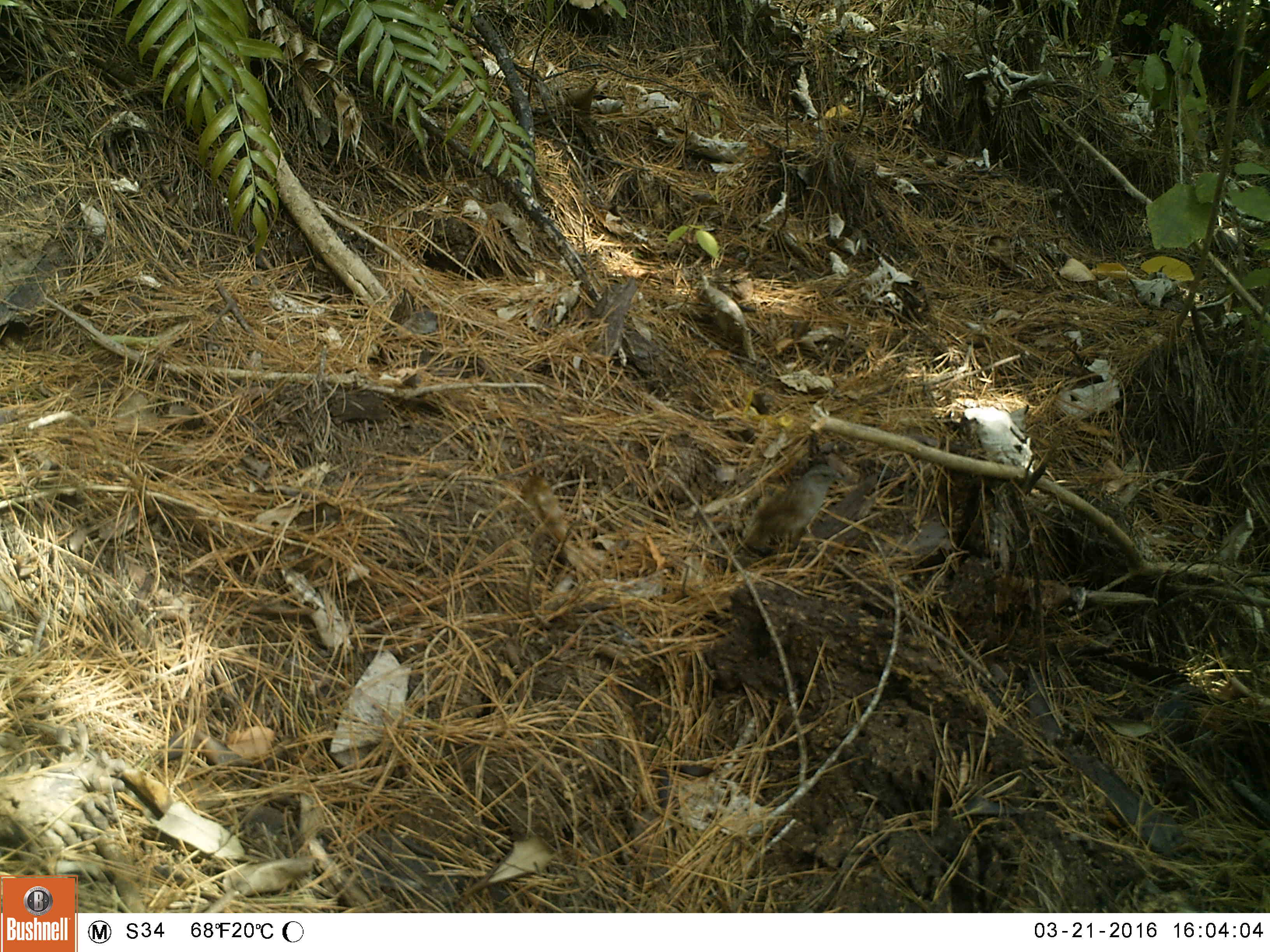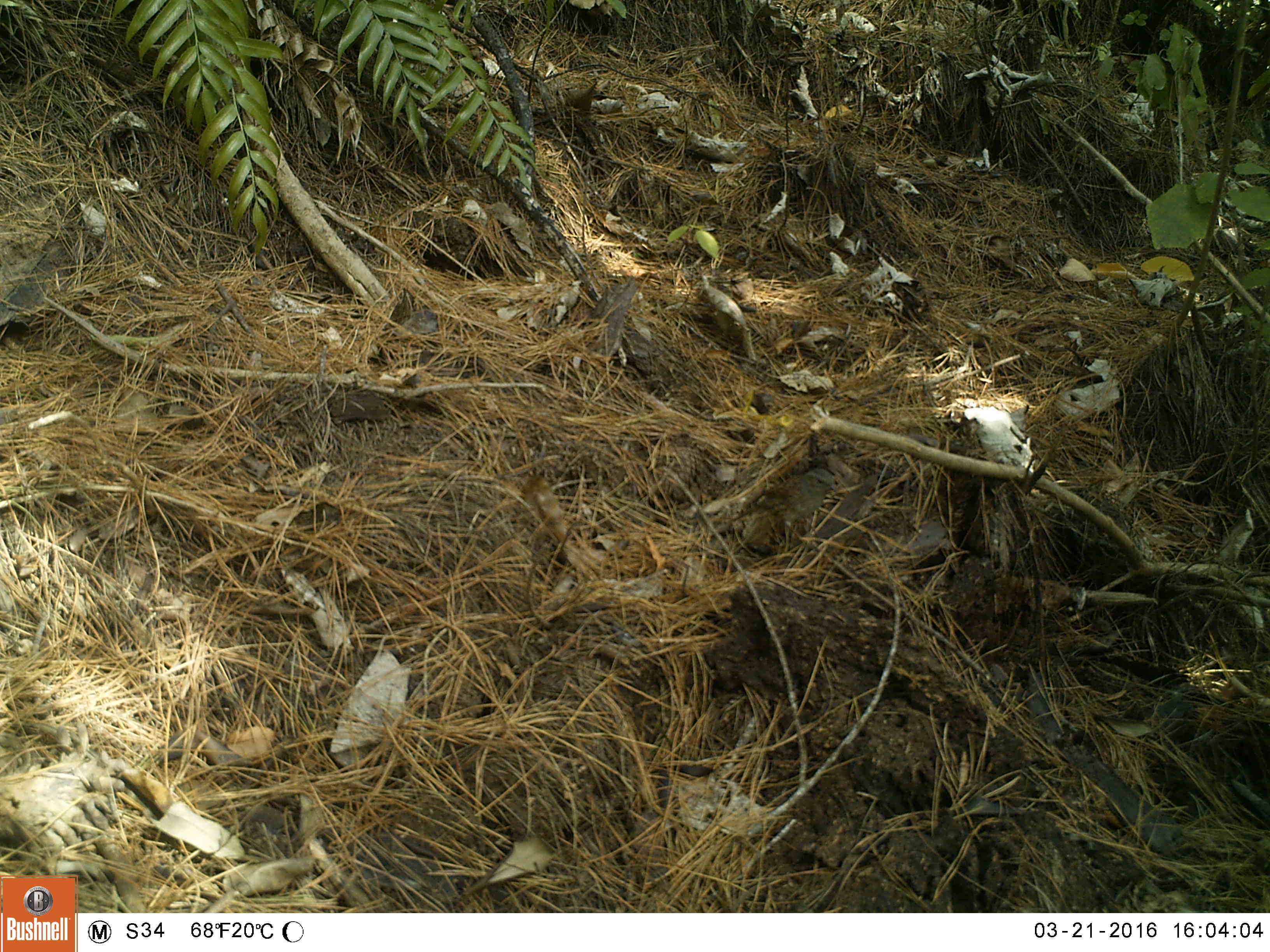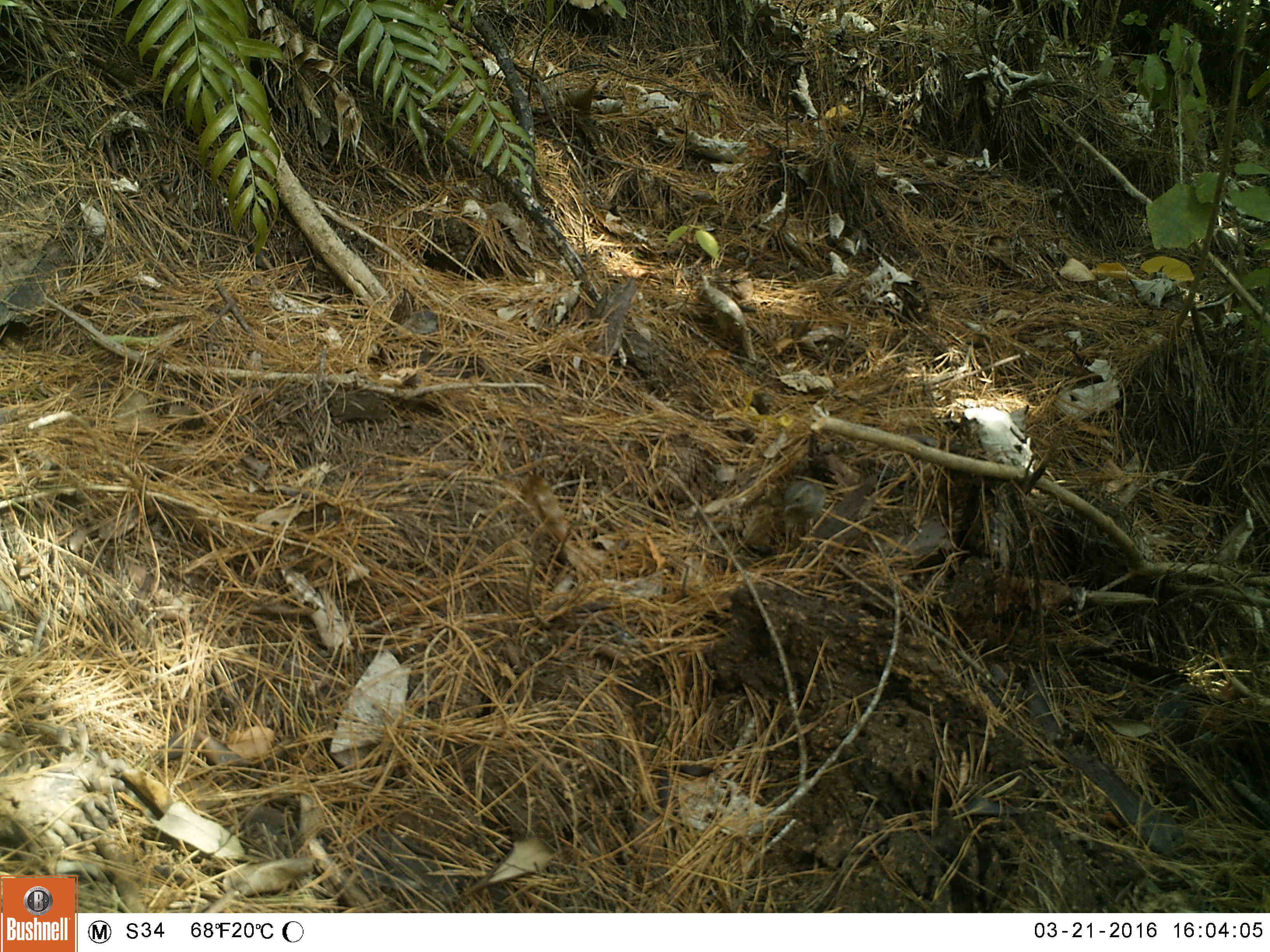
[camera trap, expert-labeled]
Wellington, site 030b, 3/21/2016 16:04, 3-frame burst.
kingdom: Animalia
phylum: Chordata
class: Aves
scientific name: Aves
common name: bird